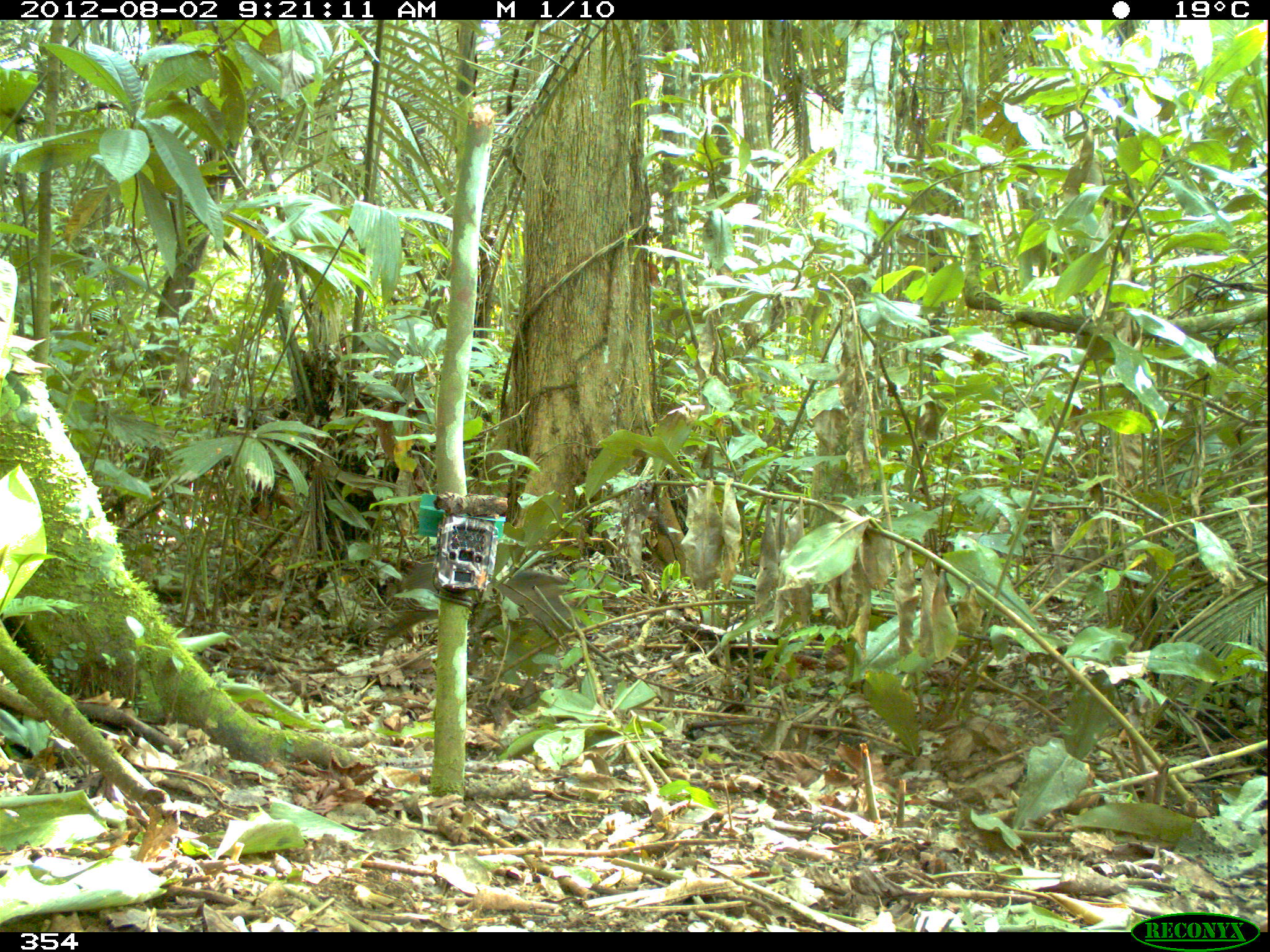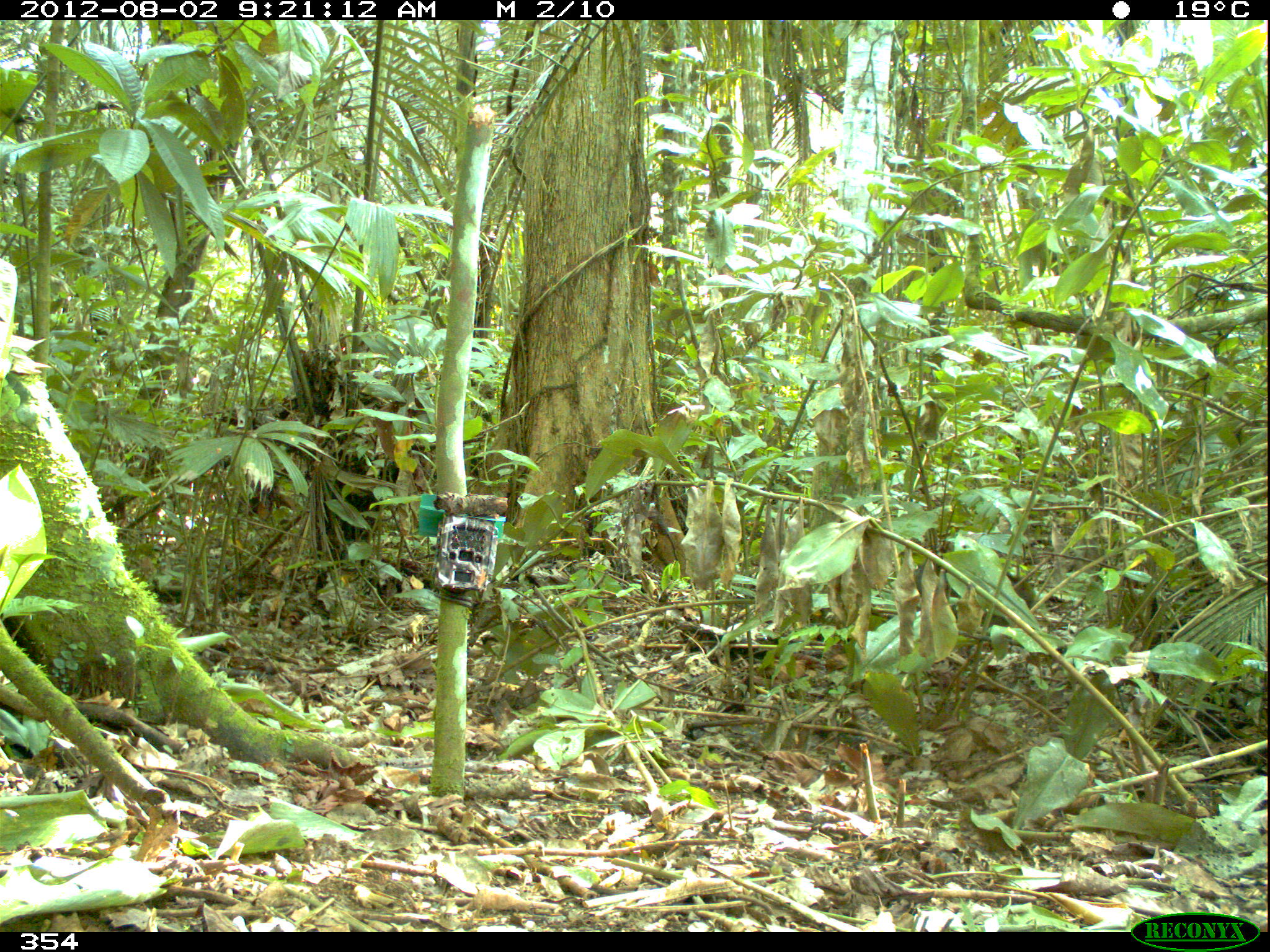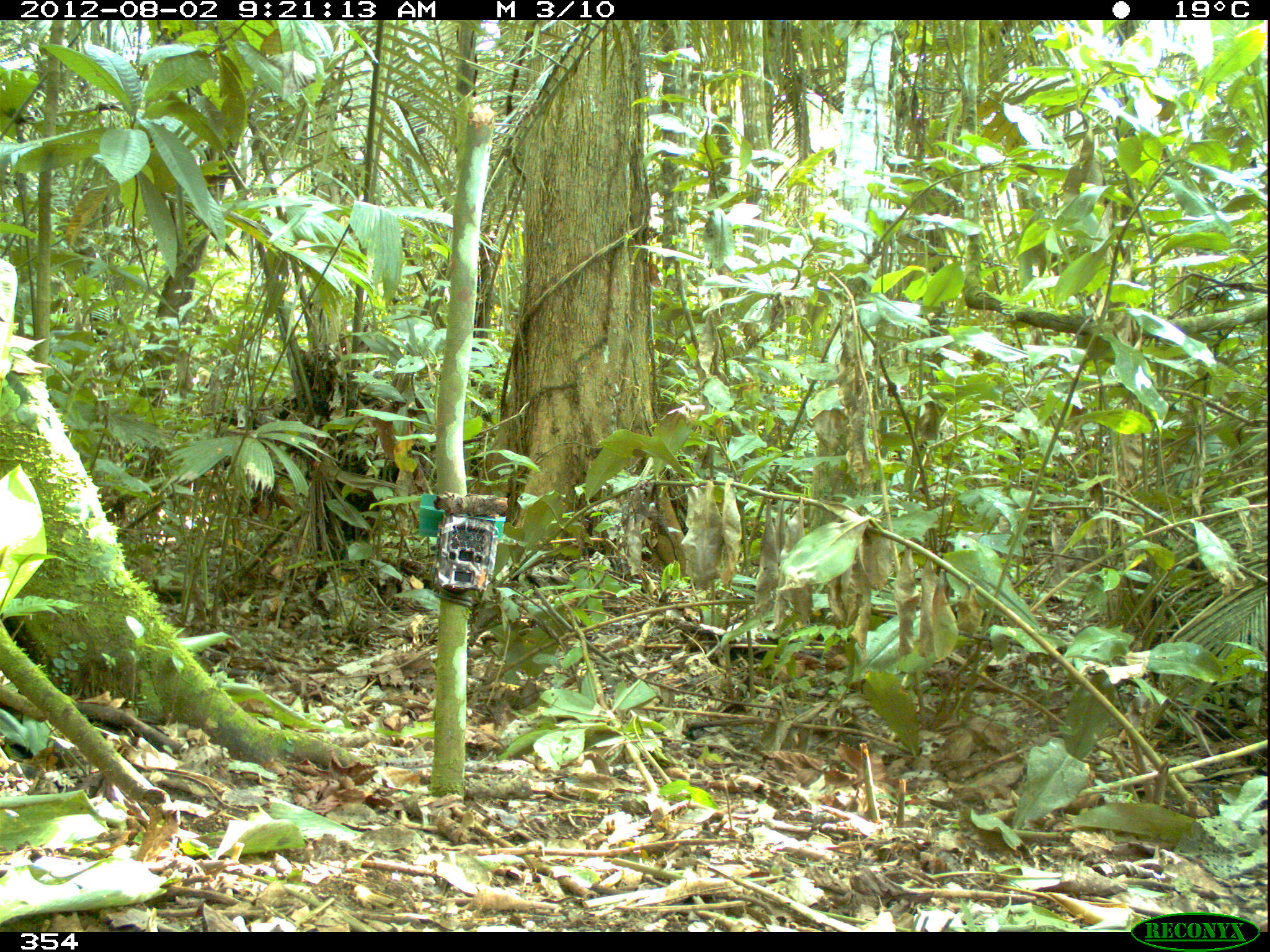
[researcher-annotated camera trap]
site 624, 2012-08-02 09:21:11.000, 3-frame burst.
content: unidentified animal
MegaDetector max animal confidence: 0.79